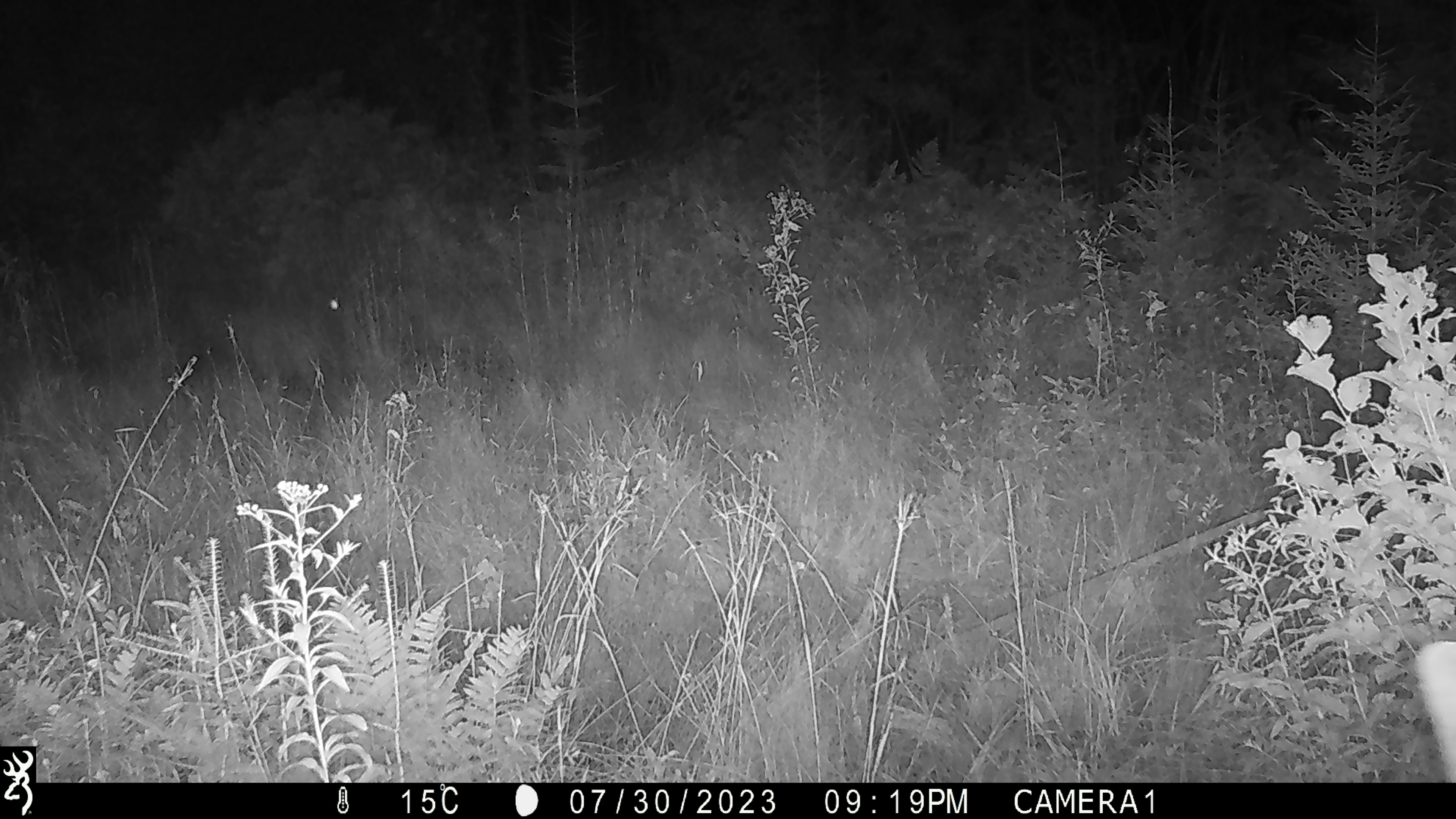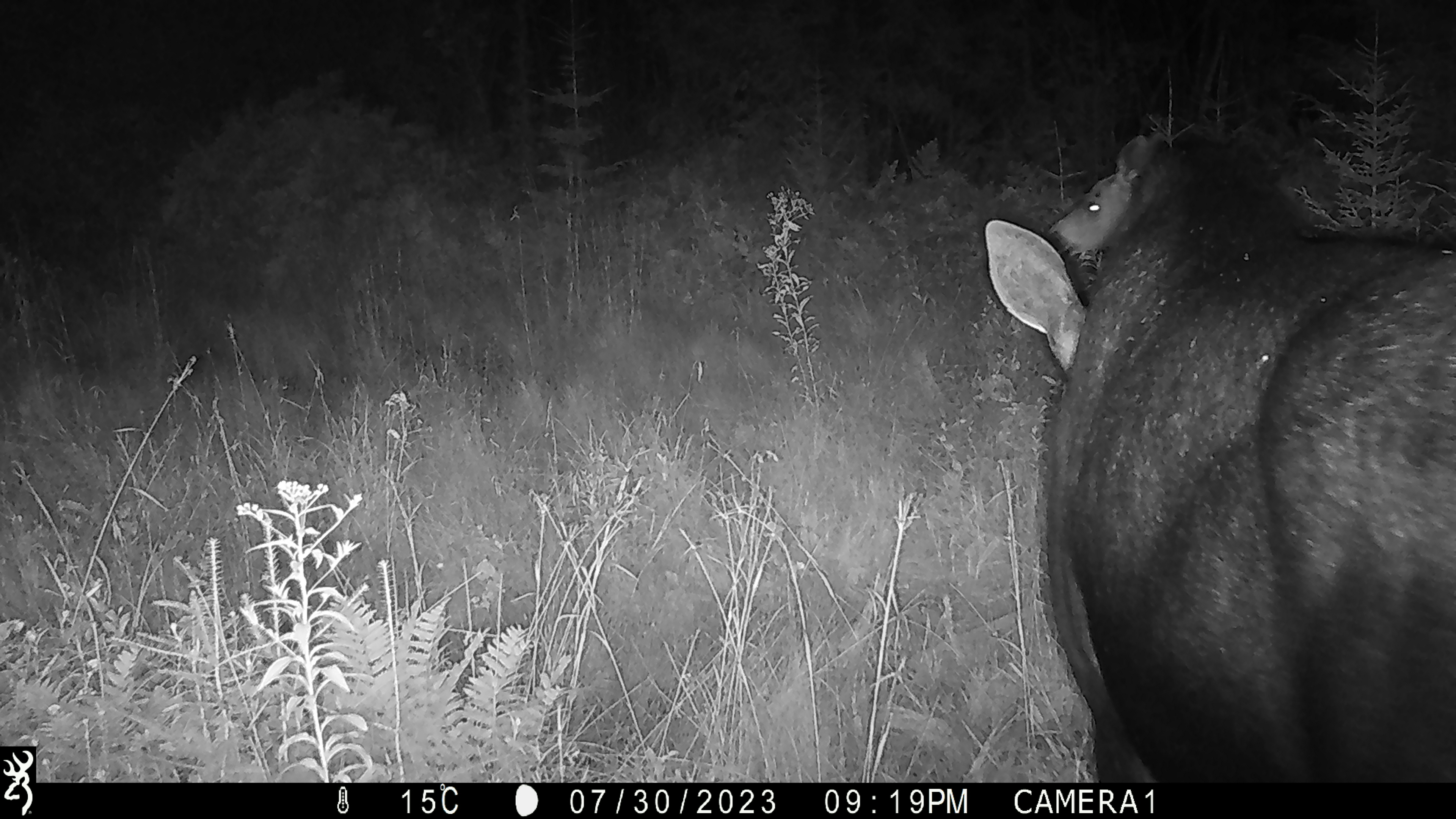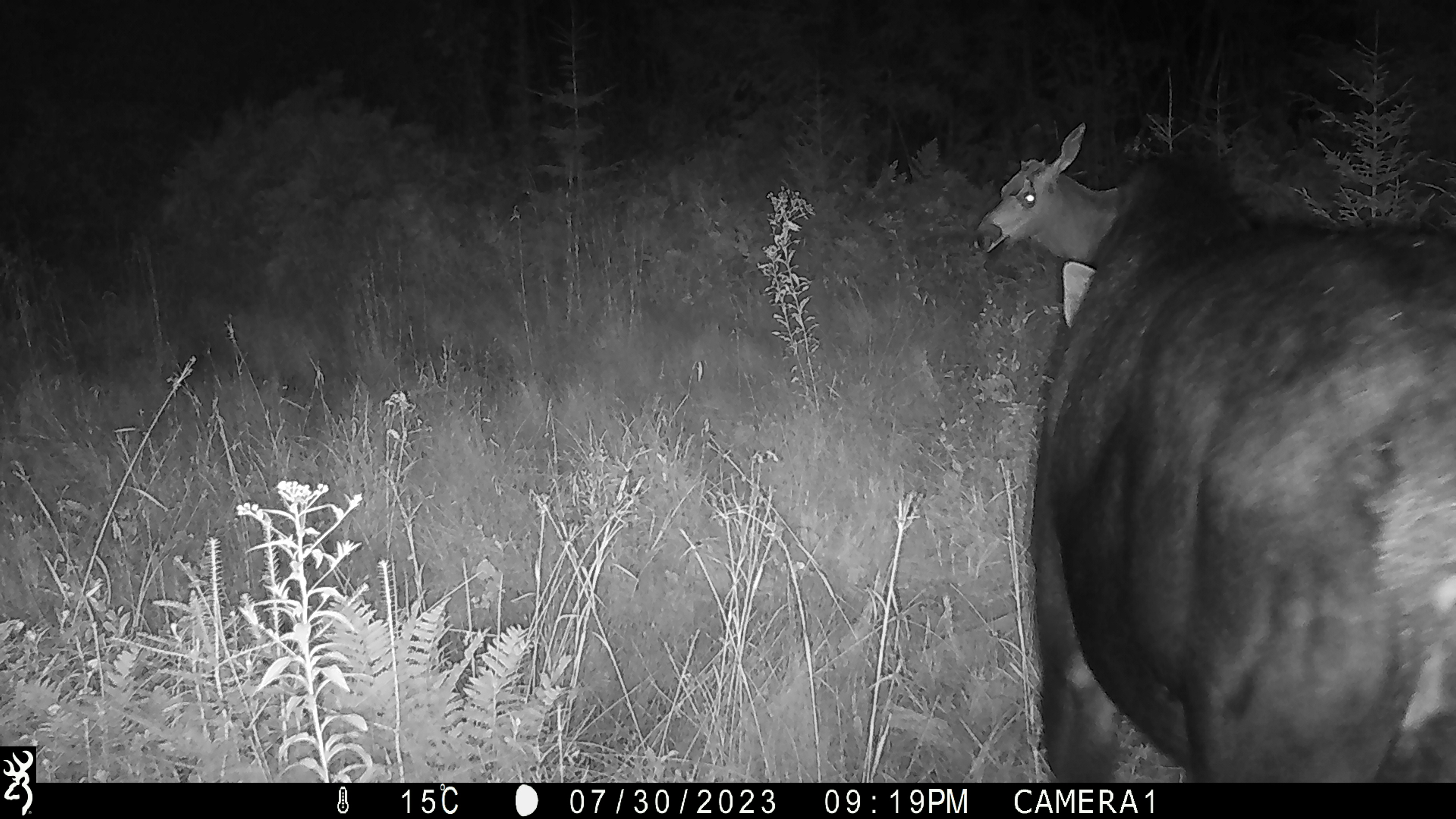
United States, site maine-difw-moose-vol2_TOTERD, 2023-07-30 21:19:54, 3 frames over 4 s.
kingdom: Animalia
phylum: Chordata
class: Mammalia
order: Artiodactyla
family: Cervidae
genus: Alces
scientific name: Alces alces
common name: moose